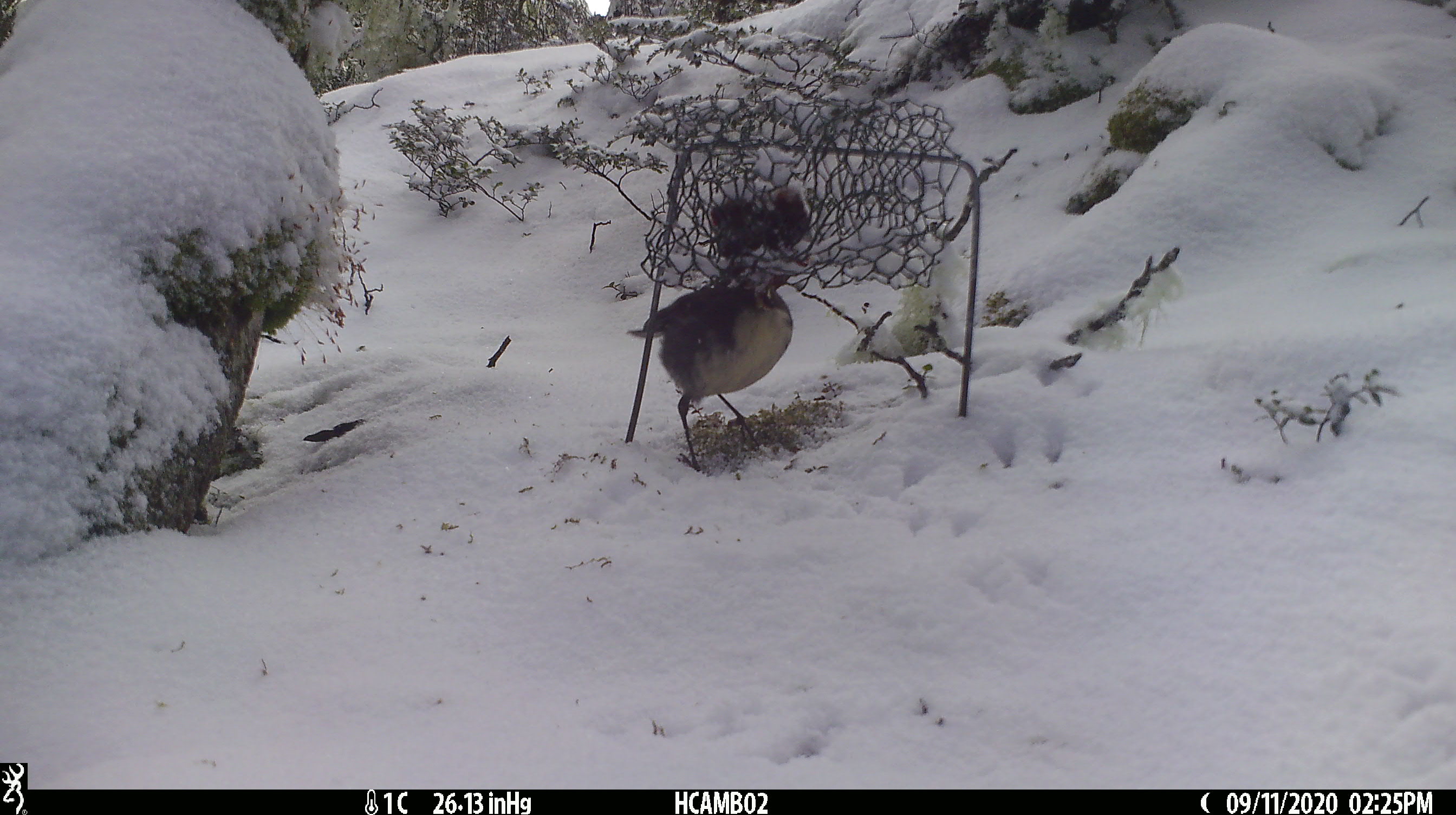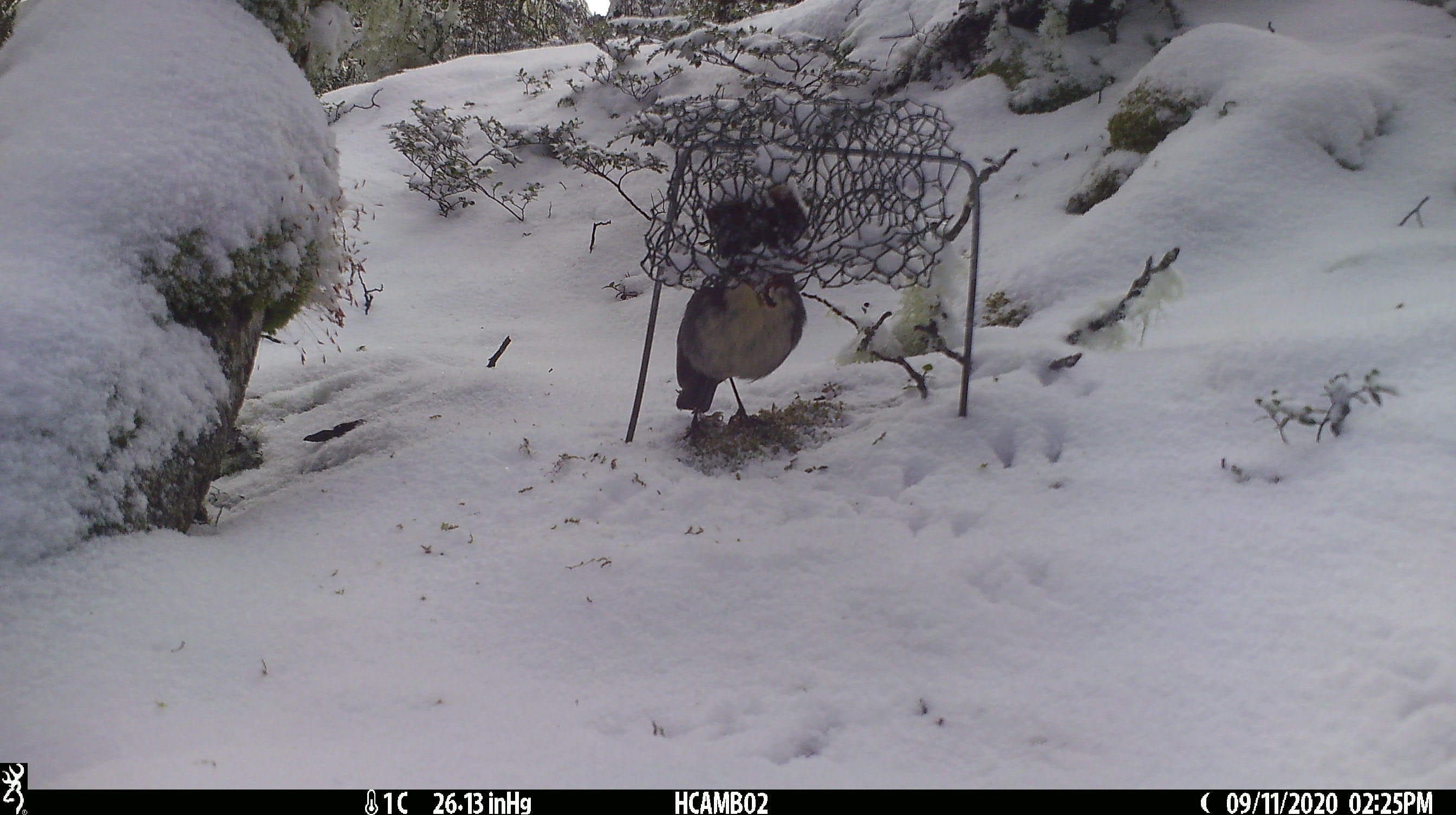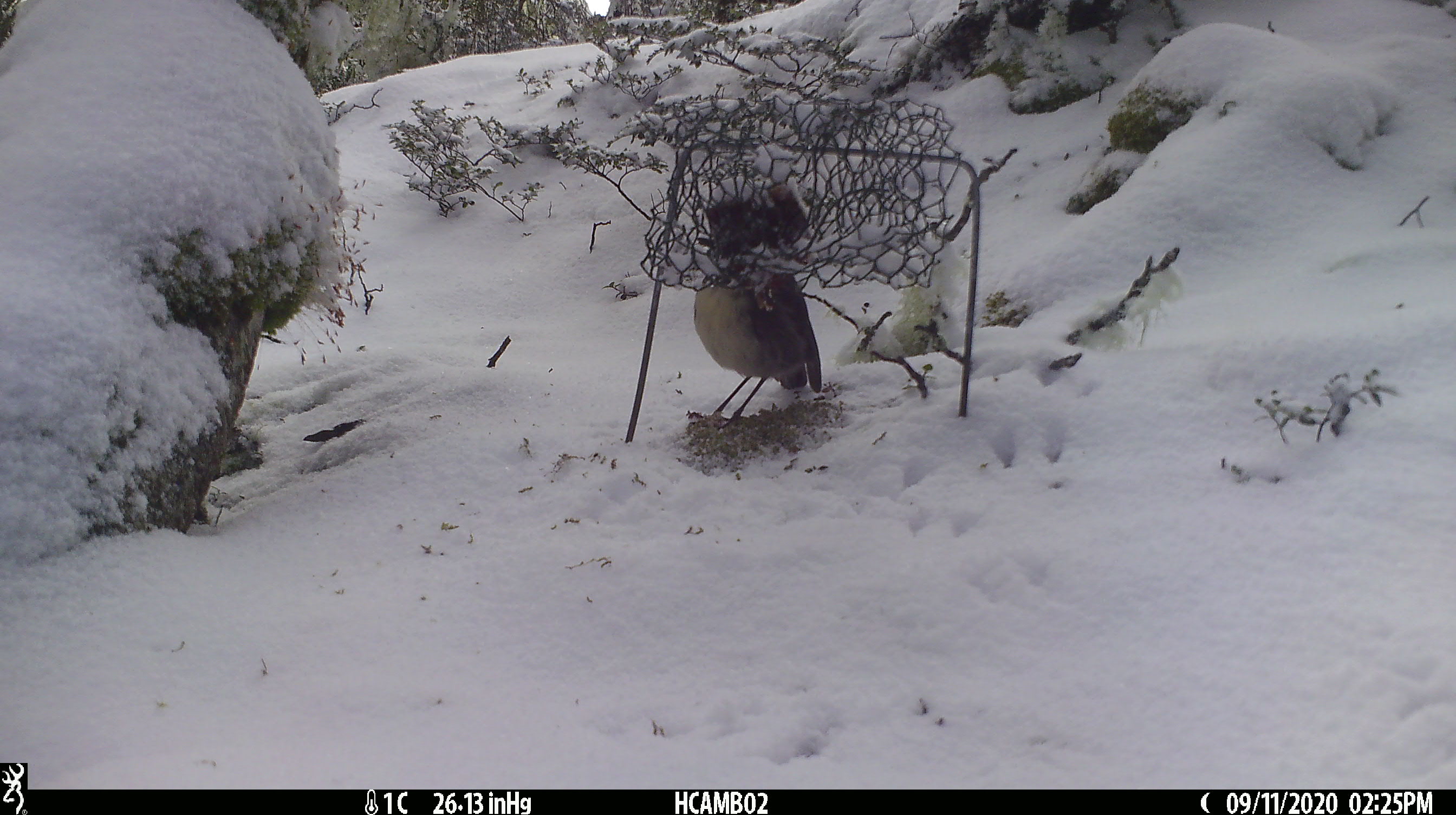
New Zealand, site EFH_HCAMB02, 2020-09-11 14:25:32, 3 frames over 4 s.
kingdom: Animalia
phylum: Chordata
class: Aves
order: Passeriformes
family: Petroicidae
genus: Petroica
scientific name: Petroica australis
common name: new zealand robin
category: robin